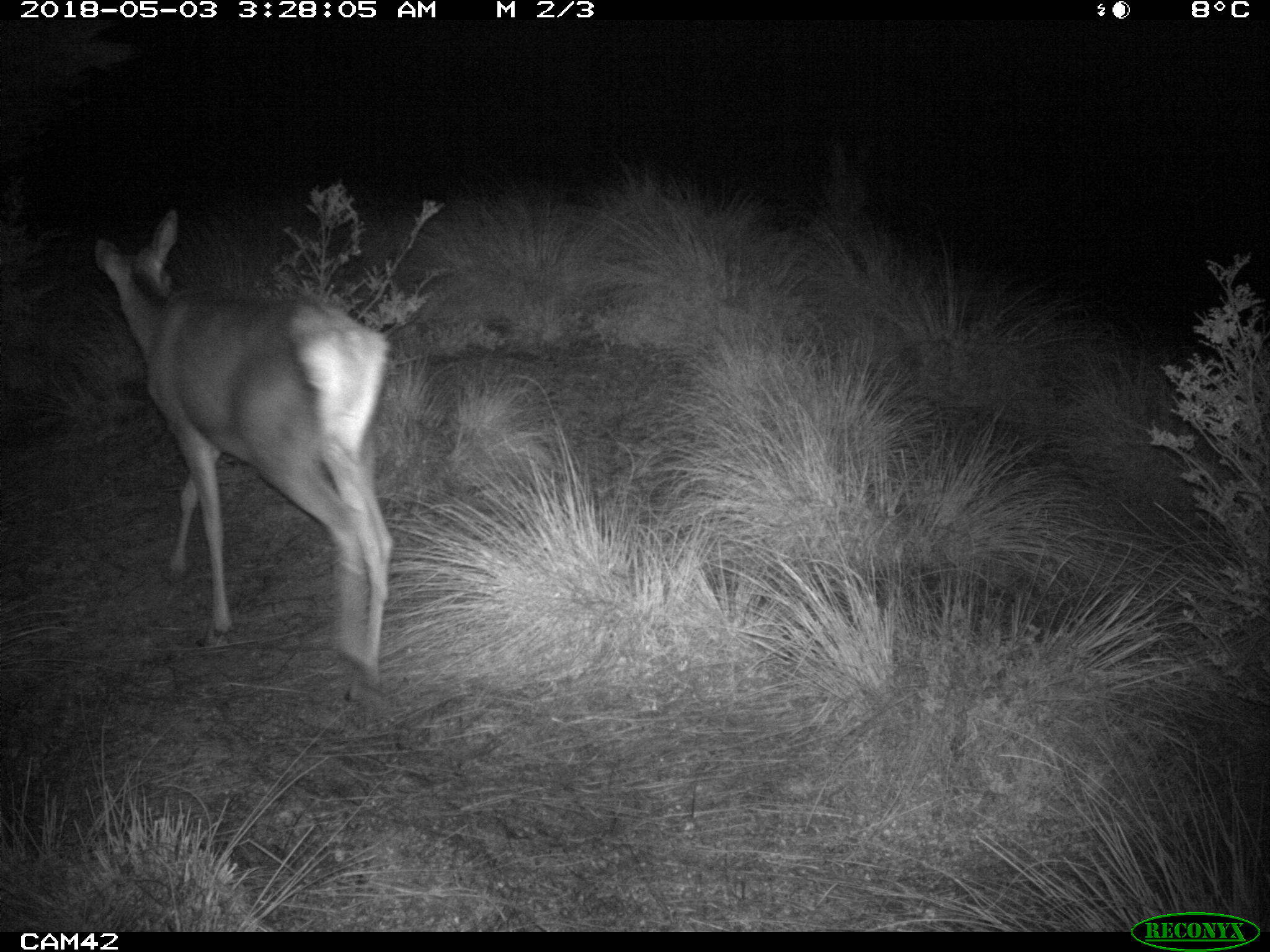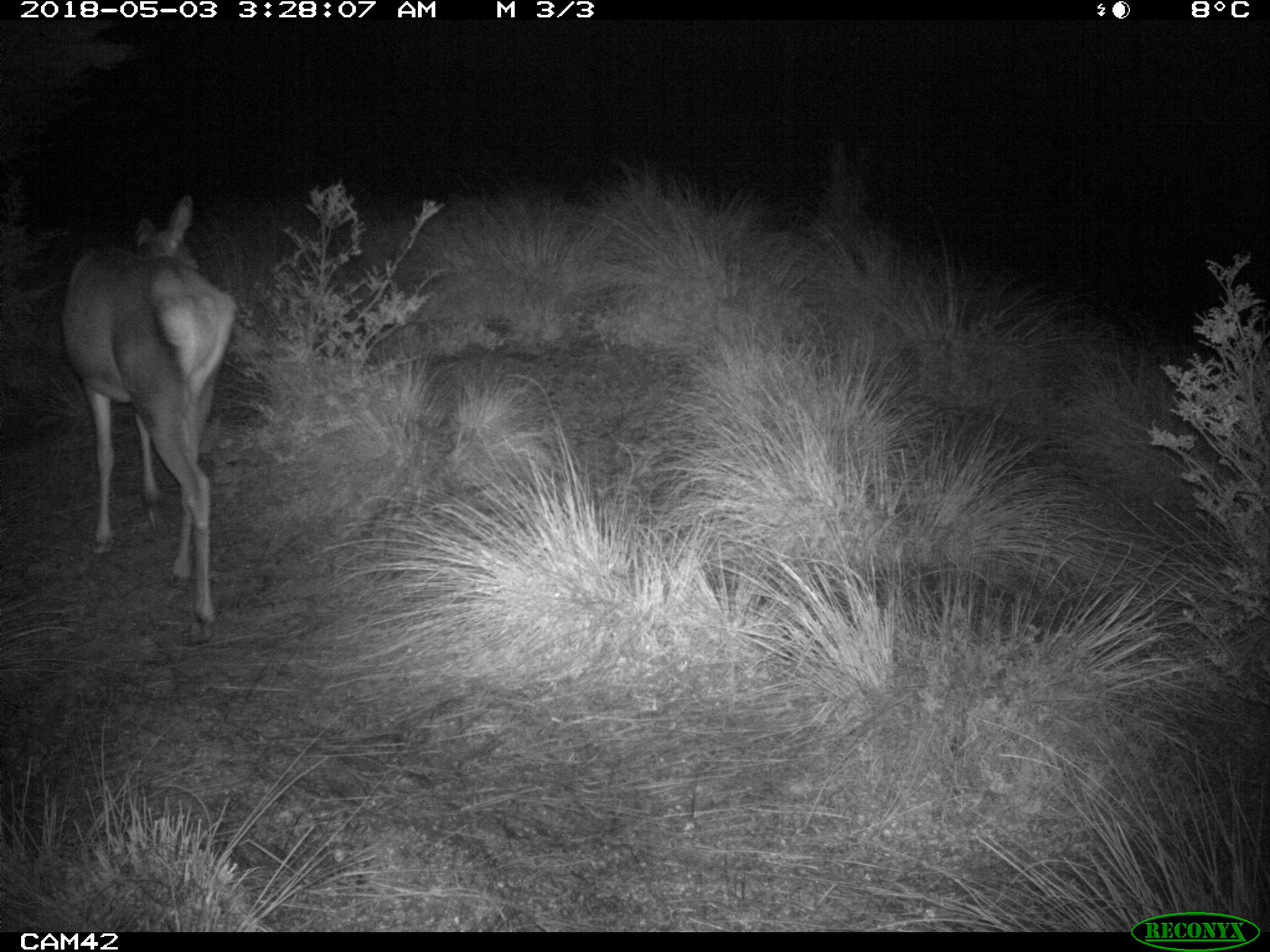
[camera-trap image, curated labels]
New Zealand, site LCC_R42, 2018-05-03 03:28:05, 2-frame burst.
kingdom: Animalia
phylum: Chordata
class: Mammalia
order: Artiodactyla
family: Cervidae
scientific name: Cervidae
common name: deer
Deer (Cervidae).